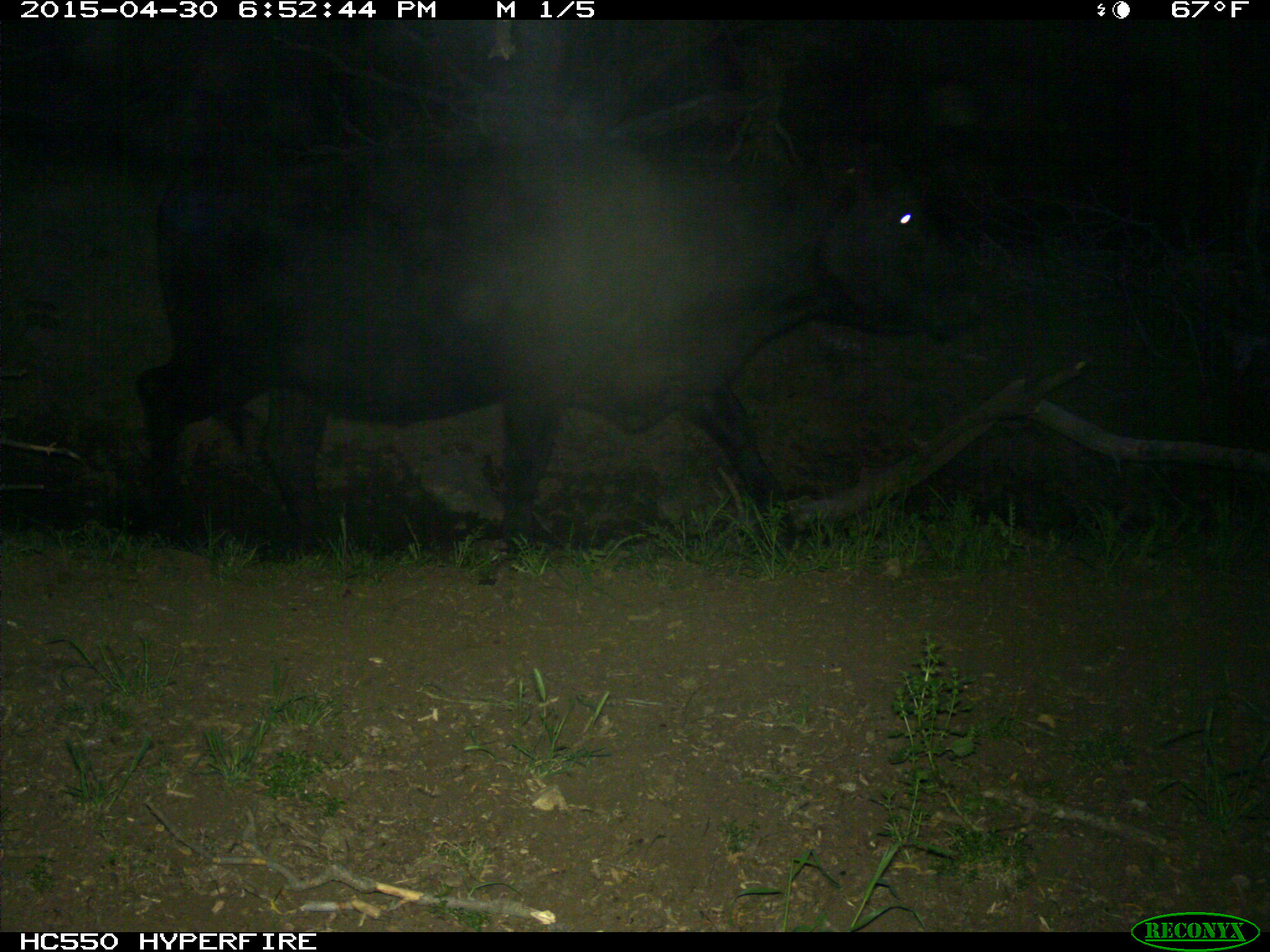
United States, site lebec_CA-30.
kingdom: Animalia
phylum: Chordata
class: Mammalia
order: Artiodactyla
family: Bovidae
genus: Bos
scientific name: Bos taurus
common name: domestic cow